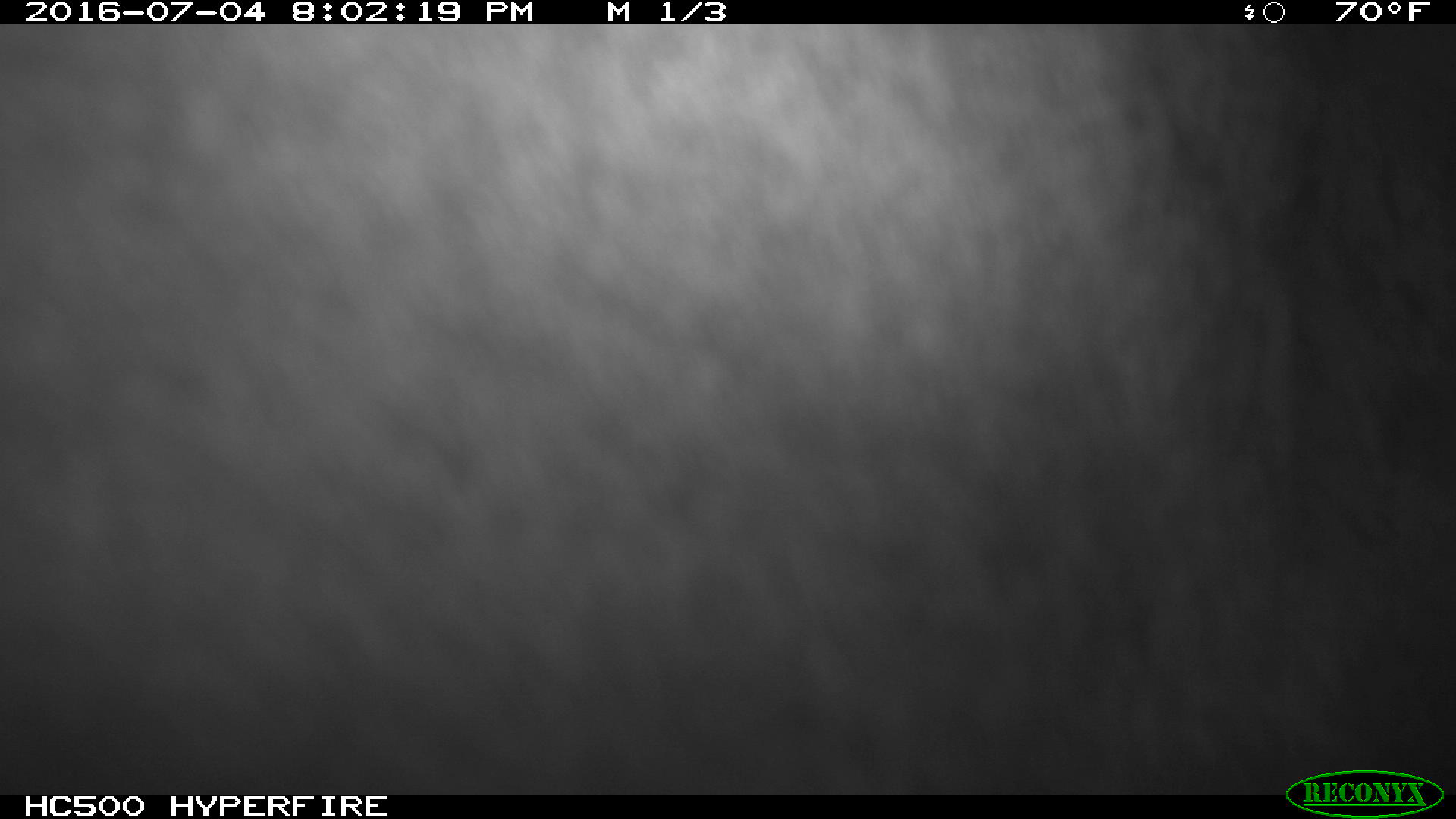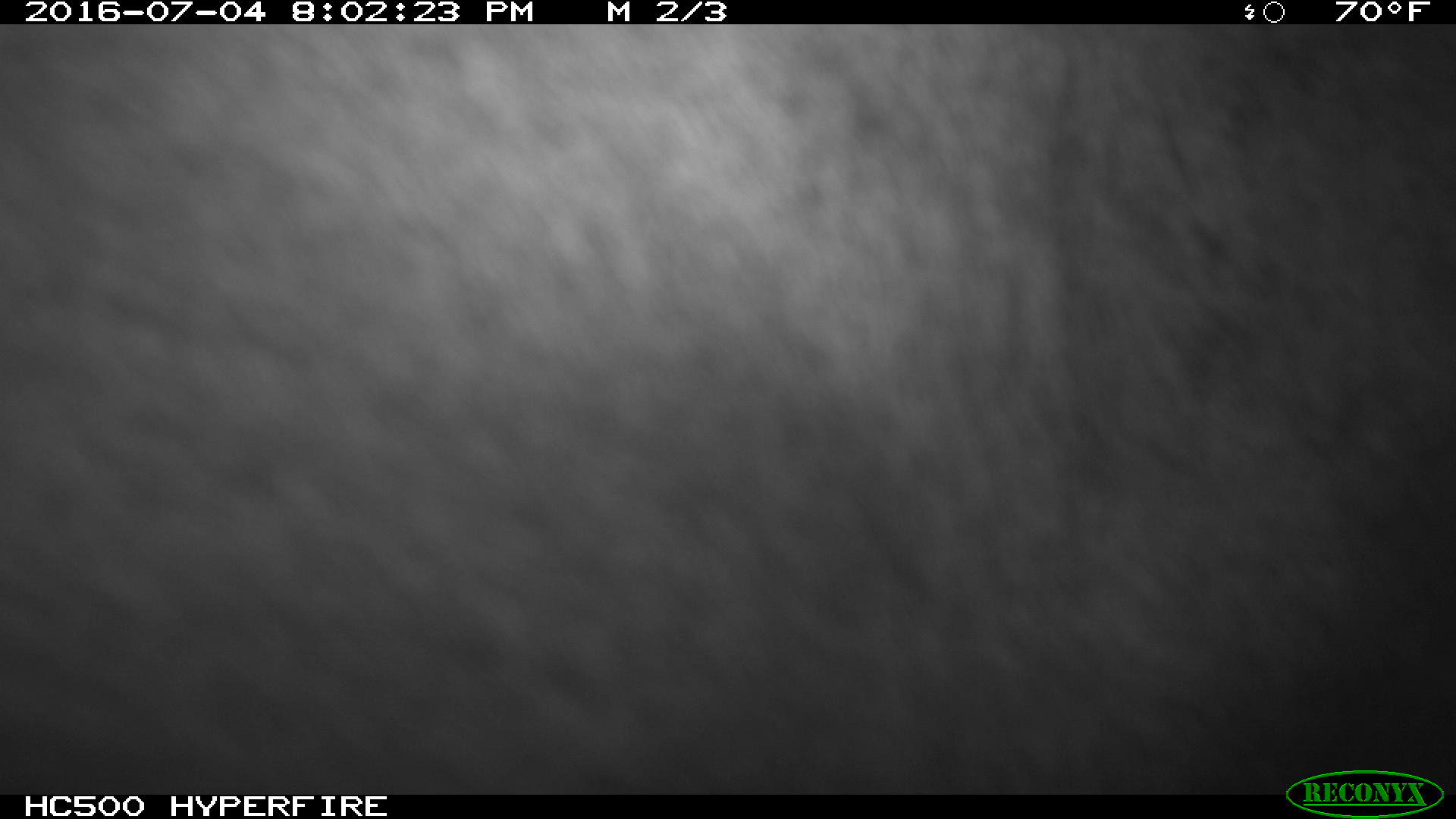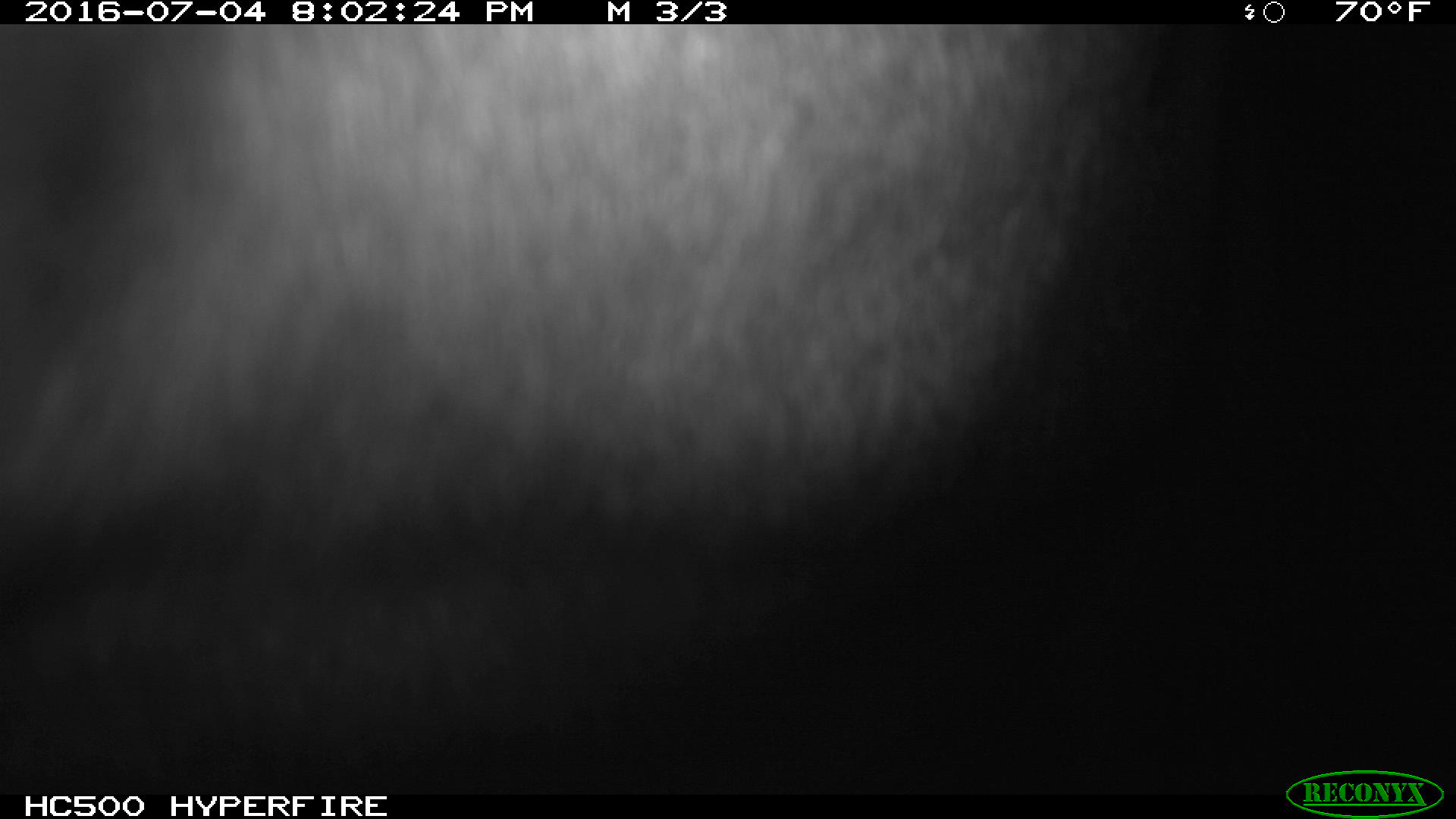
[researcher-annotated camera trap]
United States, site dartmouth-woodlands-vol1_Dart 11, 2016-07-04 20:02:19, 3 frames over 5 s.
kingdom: Animalia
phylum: Chordata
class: Mammalia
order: Artiodactyla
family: Cervidae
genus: Alces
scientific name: Alces alces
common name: moose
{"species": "moose (Alces alces)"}